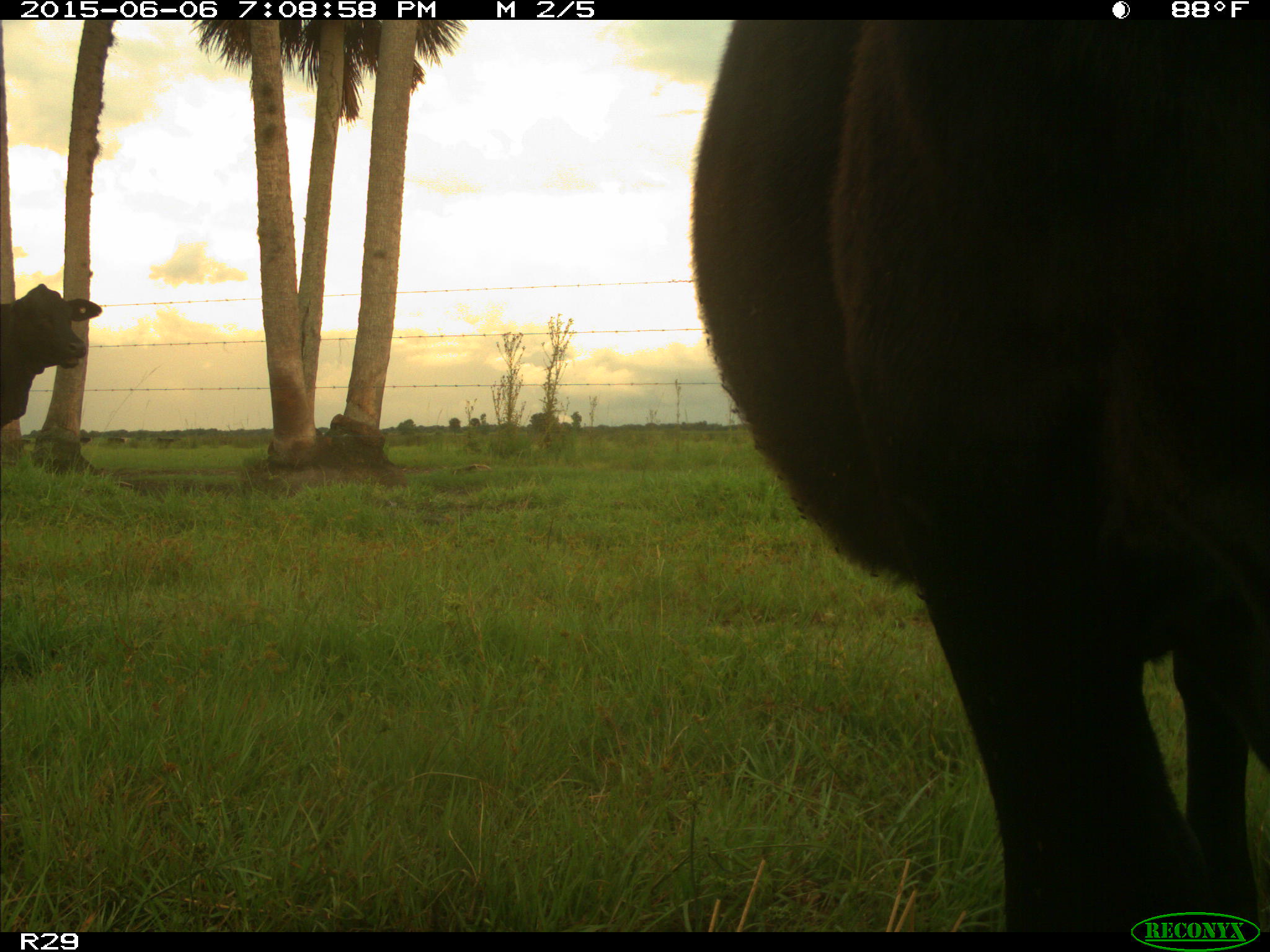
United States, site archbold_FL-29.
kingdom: Animalia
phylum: Chordata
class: Mammalia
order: Artiodactyla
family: Bovidae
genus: Bos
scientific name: Bos taurus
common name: domestic cow